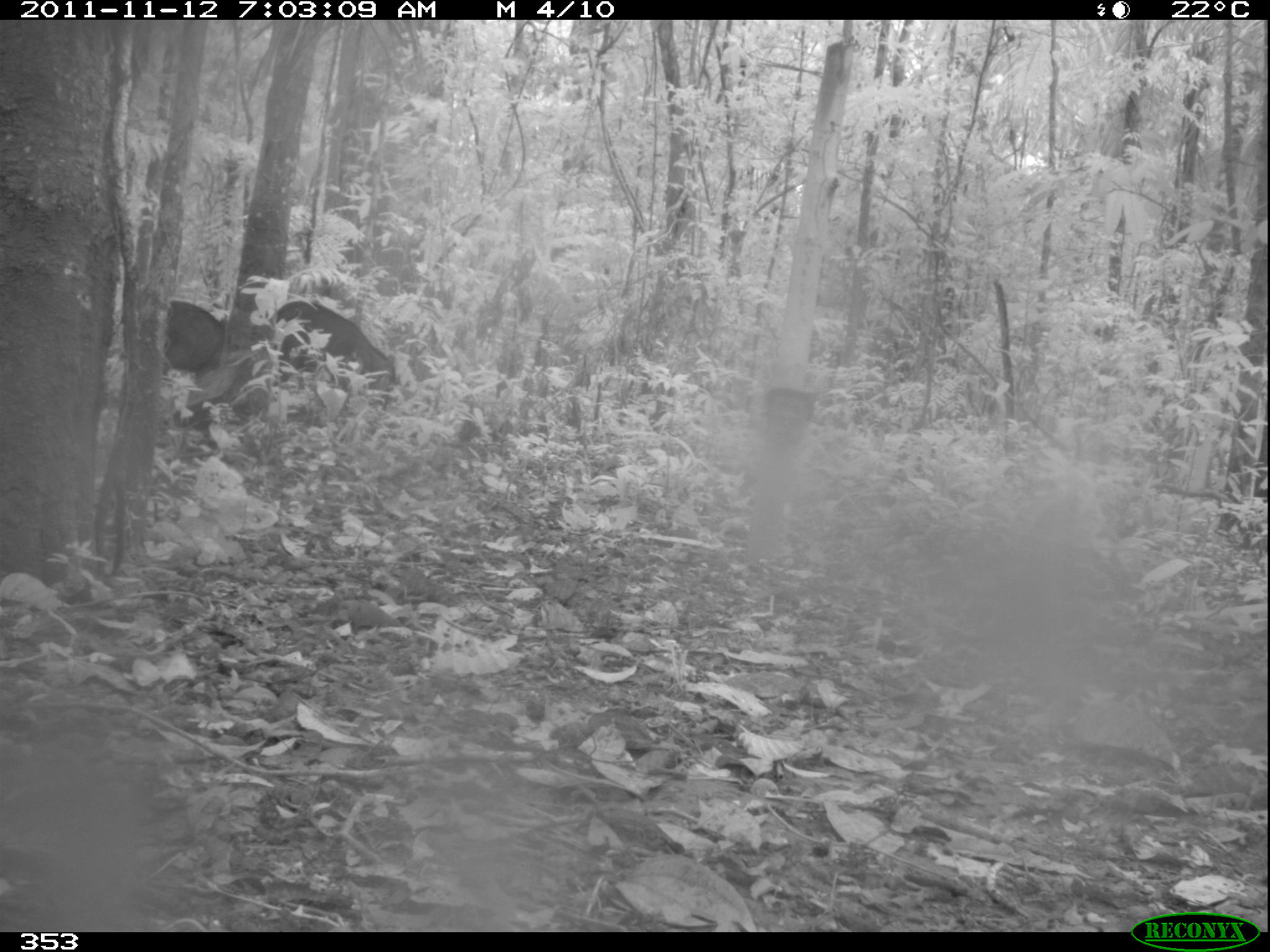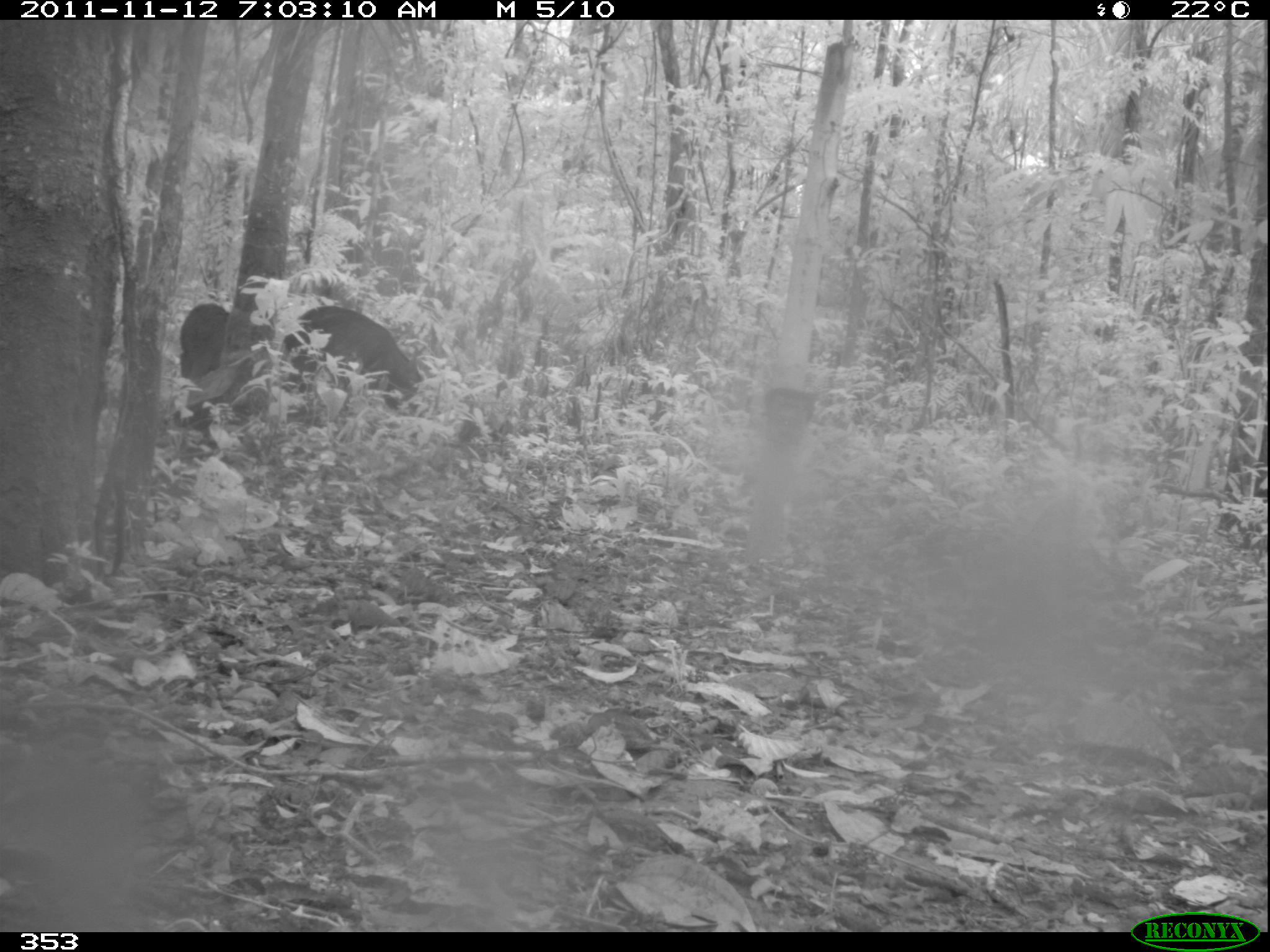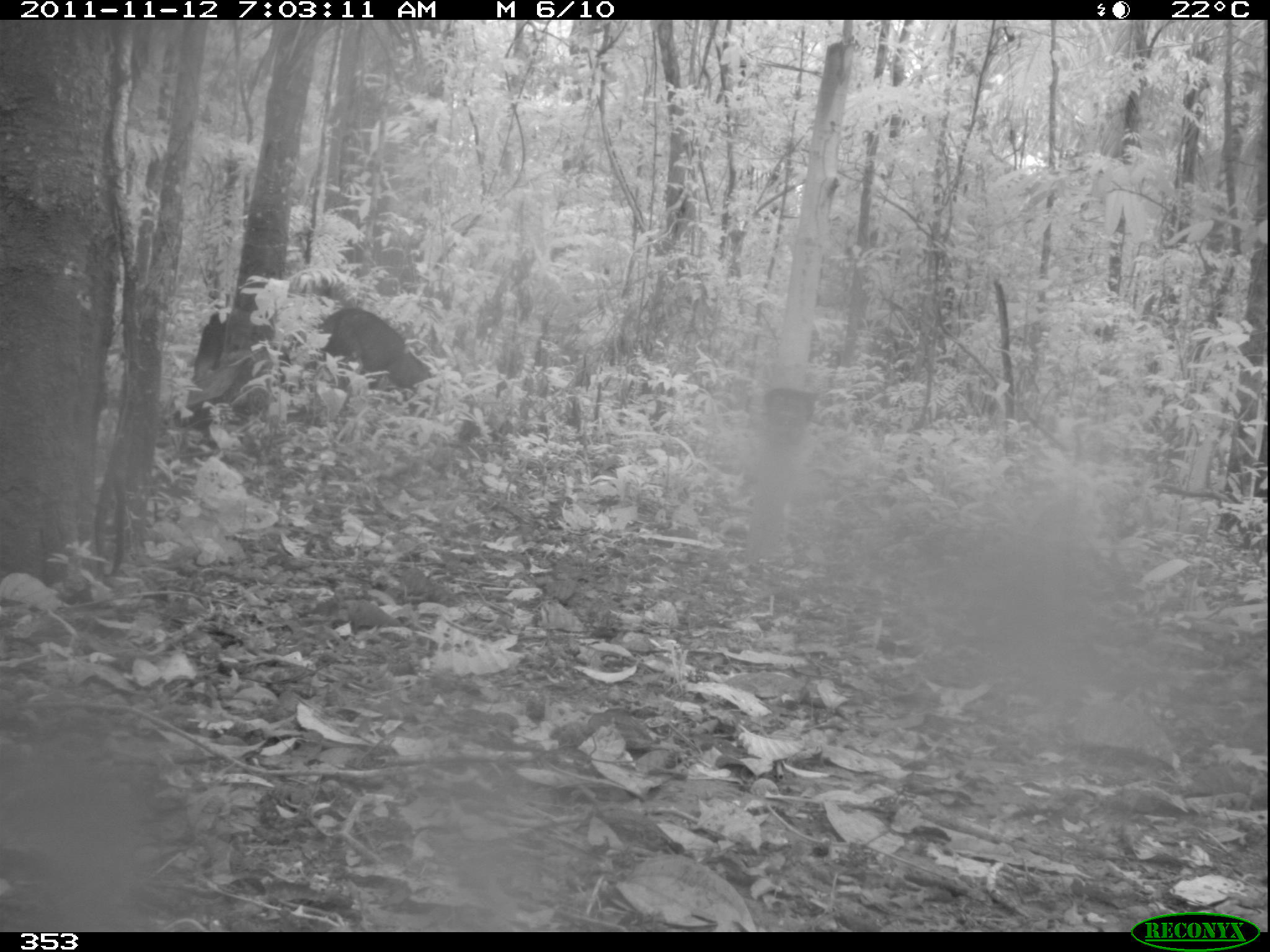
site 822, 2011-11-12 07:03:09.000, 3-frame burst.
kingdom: Animalia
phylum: Chordata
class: Mammalia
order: Artiodactyla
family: Tayassuidae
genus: Tayassu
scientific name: Tayassu pecari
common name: white-lipped peccary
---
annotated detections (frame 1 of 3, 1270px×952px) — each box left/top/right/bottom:
tayassu pecari: 165/299/397/447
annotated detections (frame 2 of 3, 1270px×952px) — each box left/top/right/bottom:
tayassu pecari: 279/304/424/410; 179/303/273/384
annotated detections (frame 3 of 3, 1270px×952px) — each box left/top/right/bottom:
tayassu pecari: 186/310/433/411